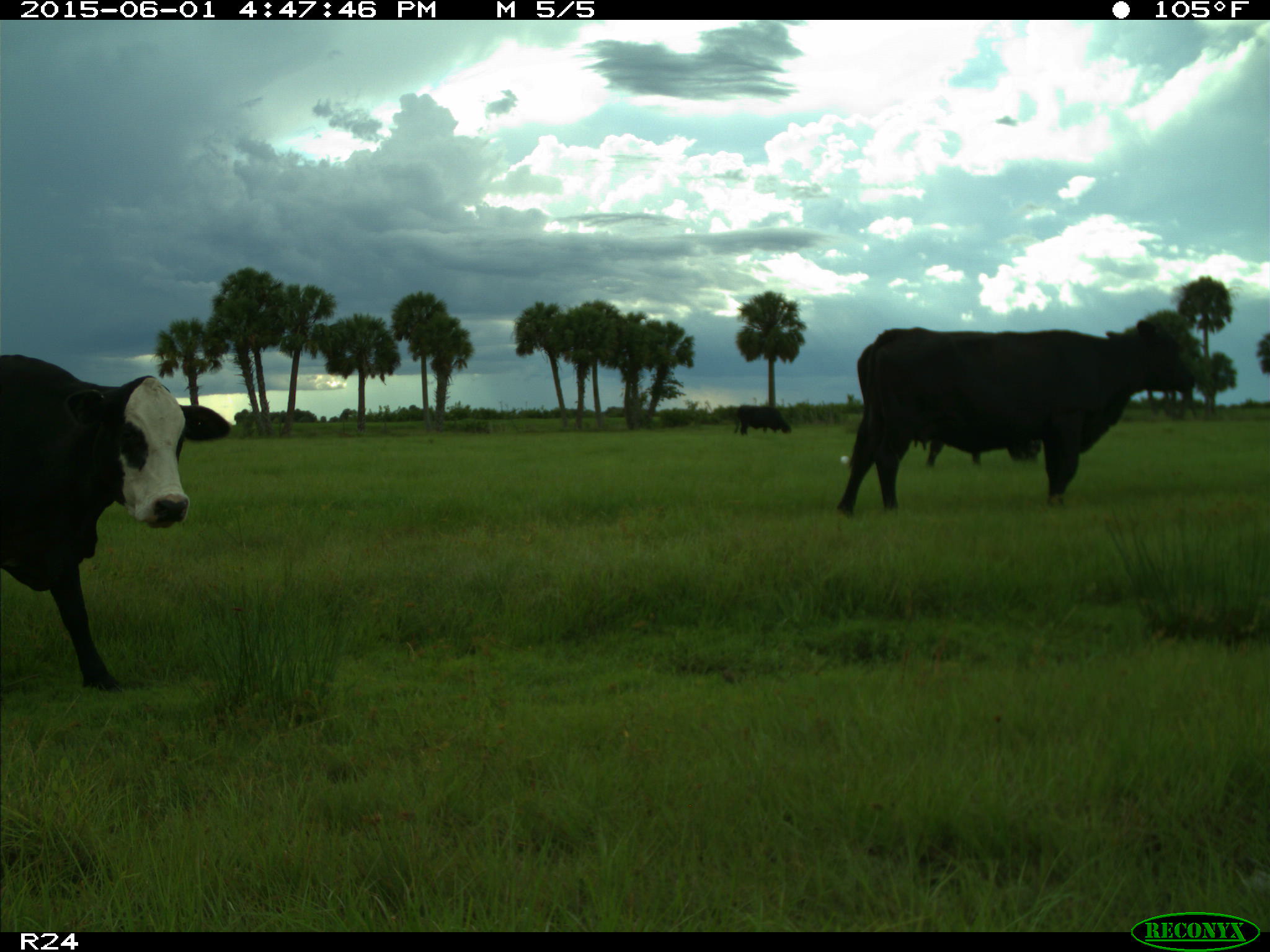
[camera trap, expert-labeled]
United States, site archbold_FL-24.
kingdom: Animalia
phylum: Chordata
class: Mammalia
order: Artiodactyla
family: Bovidae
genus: Bos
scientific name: Bos taurus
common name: domestic cow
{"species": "Bos taurus (domestic cow)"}